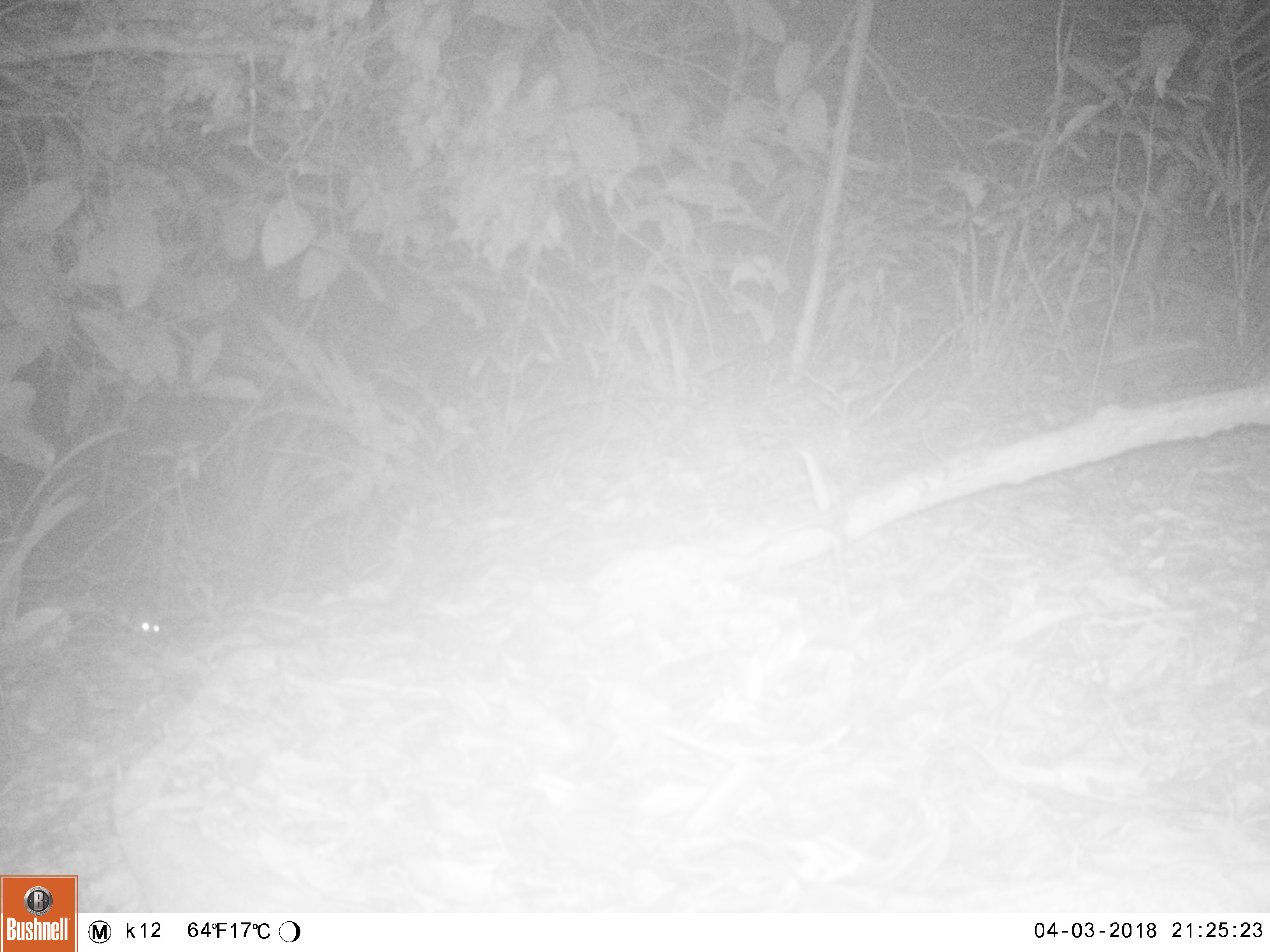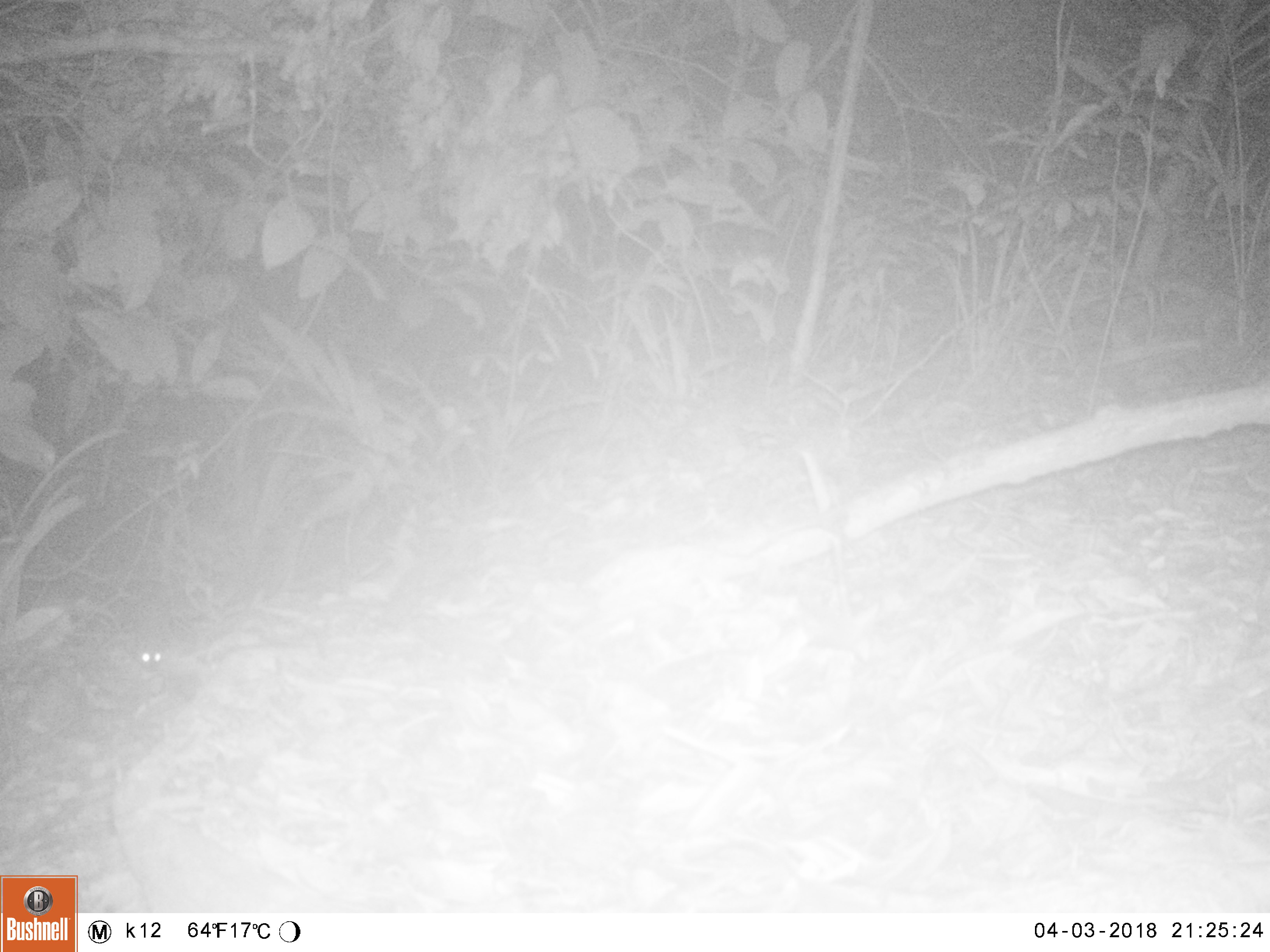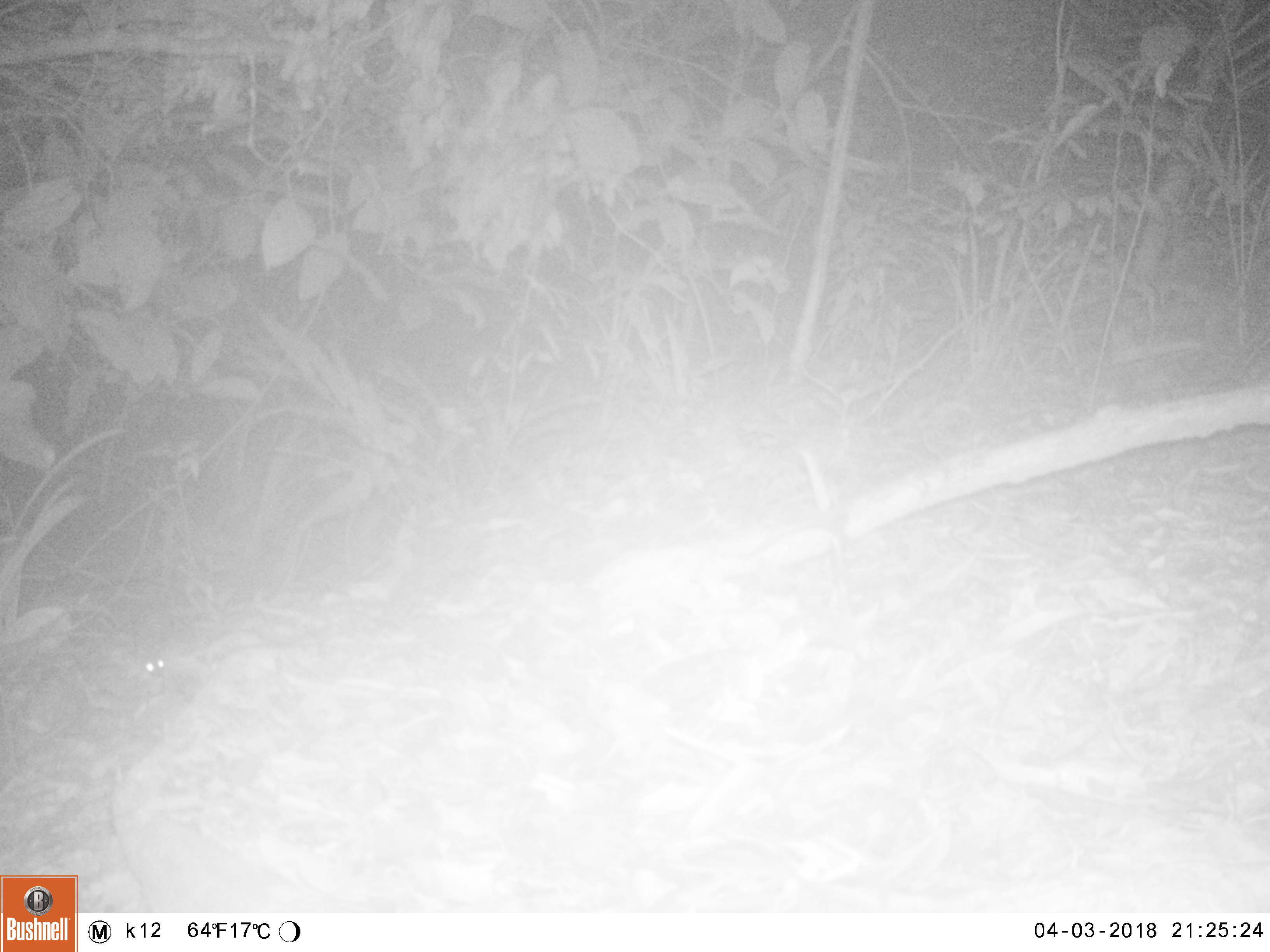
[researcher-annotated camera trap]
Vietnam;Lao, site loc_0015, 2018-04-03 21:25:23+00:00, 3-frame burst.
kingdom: Animalia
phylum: Chordata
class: Mammalia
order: Rodentia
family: Muridae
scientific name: Muridae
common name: old-world mice and rats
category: unidentified murid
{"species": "unidentified murid (old-world mice and rats) (Muridae)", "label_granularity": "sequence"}